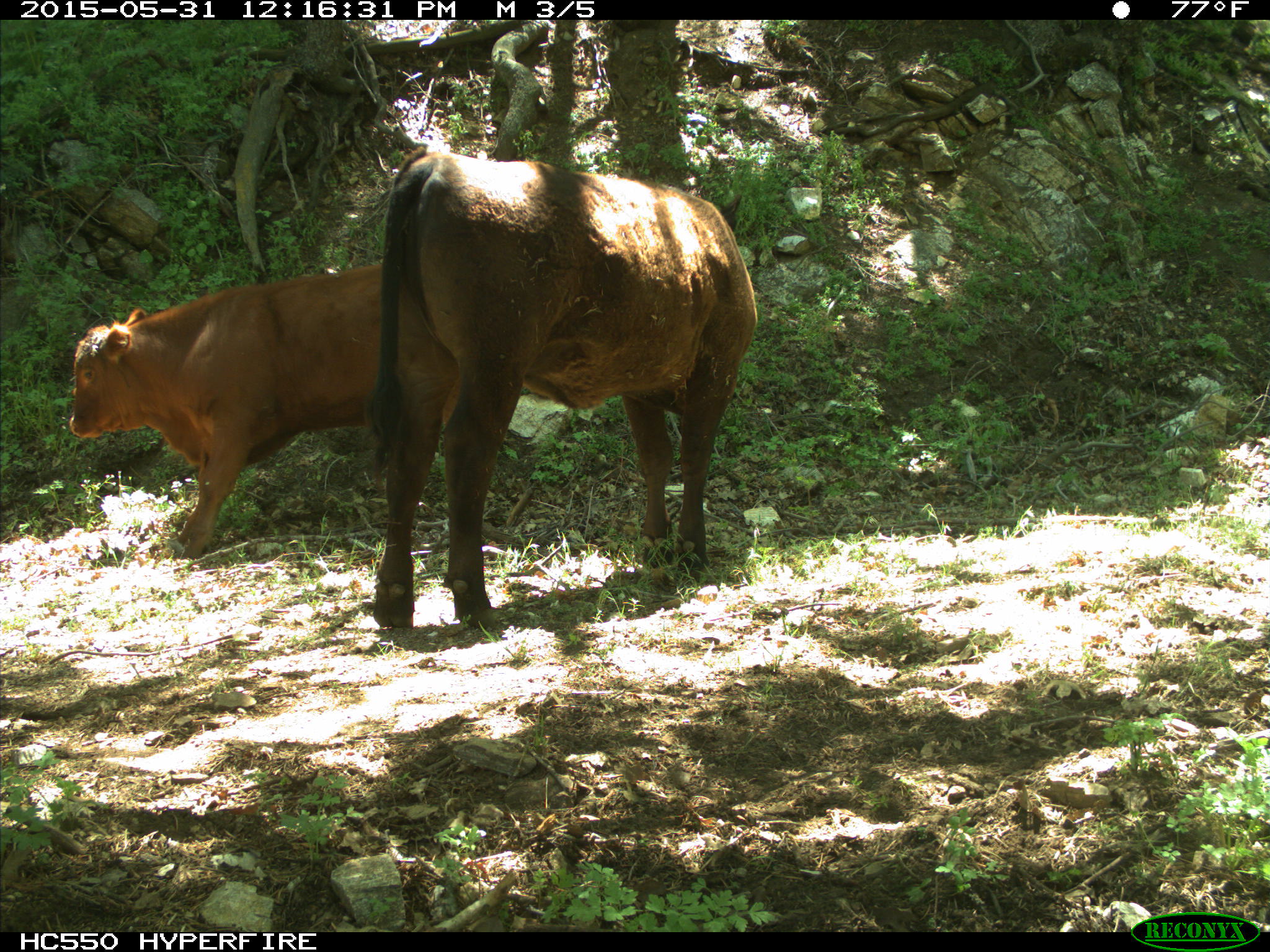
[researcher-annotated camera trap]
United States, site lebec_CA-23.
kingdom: Animalia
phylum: Chordata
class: Mammalia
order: Artiodactyla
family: Bovidae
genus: Bos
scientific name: Bos taurus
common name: domestic cow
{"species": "Bos taurus (domestic cow)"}